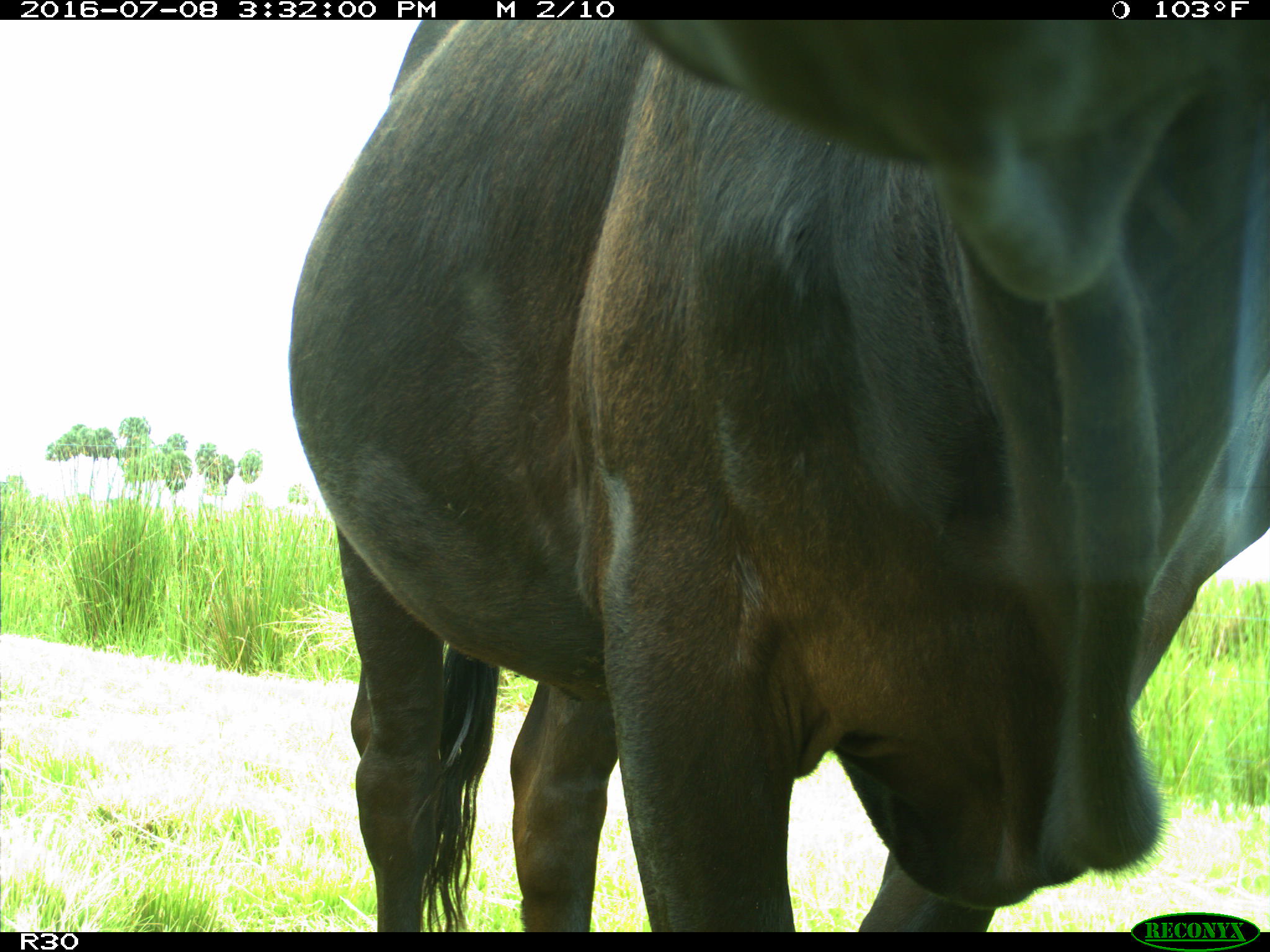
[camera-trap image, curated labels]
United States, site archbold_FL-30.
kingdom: Animalia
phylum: Chordata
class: Mammalia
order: Artiodactyla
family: Bovidae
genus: Bos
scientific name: Bos taurus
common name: domestic cow